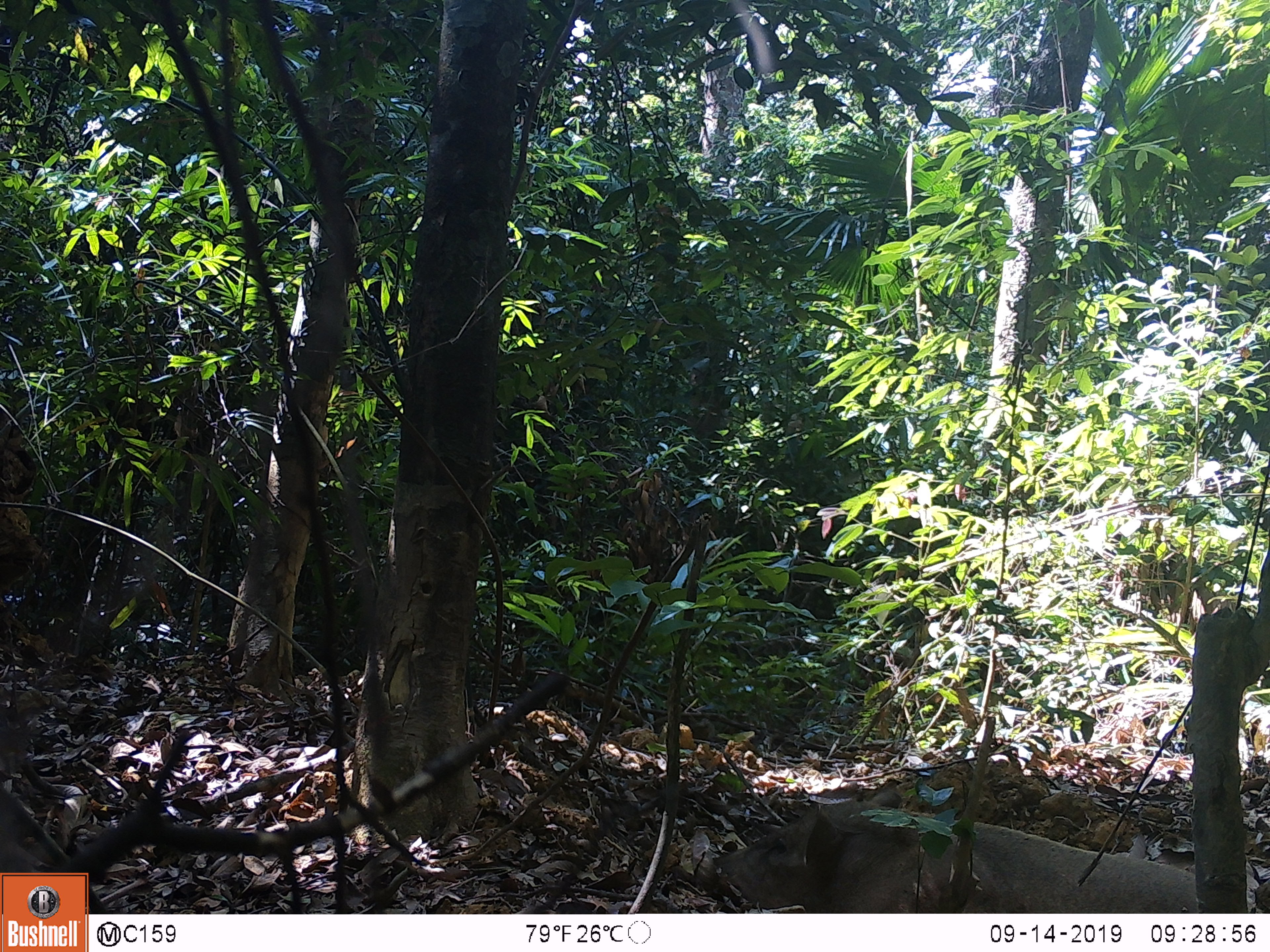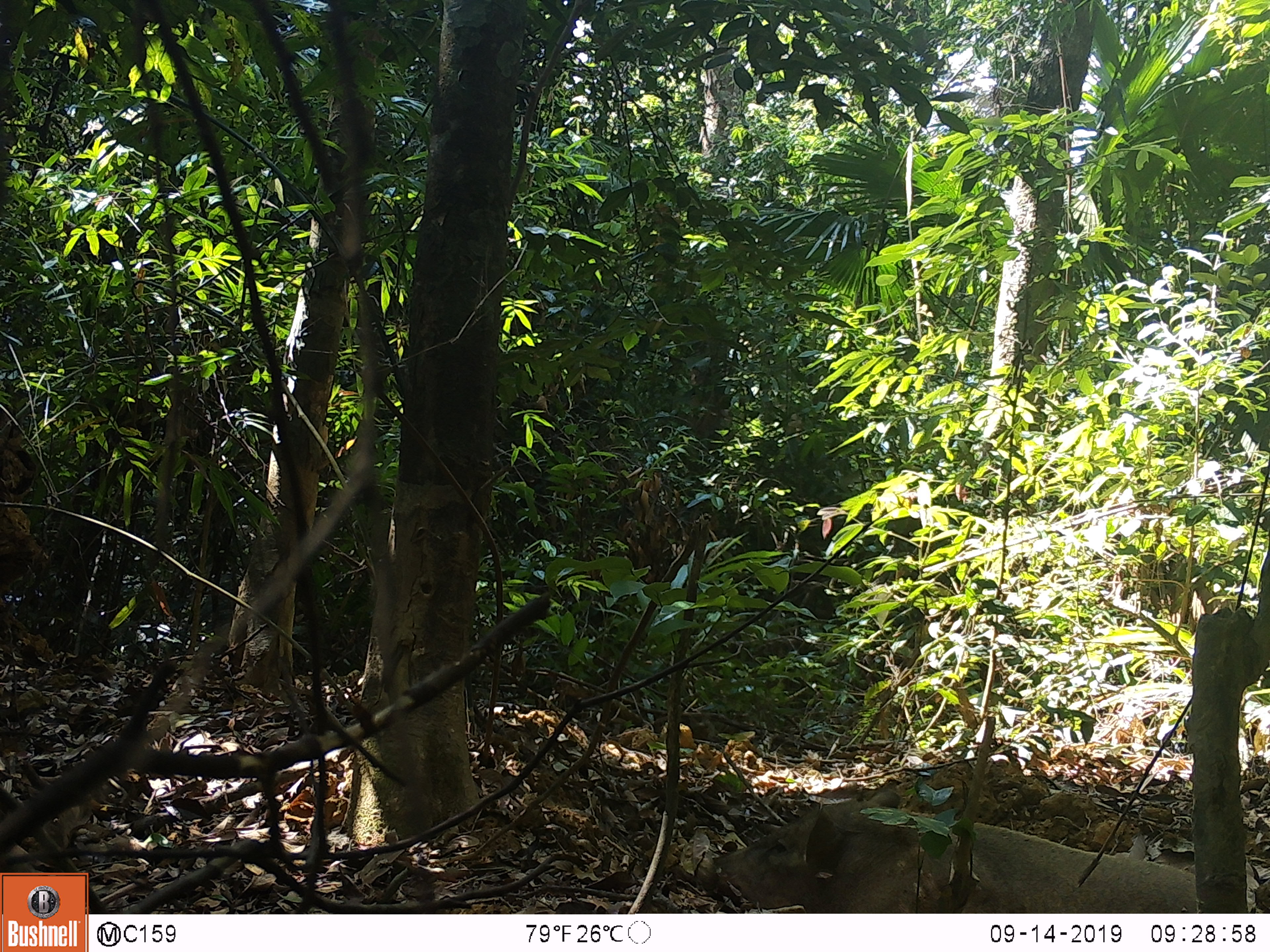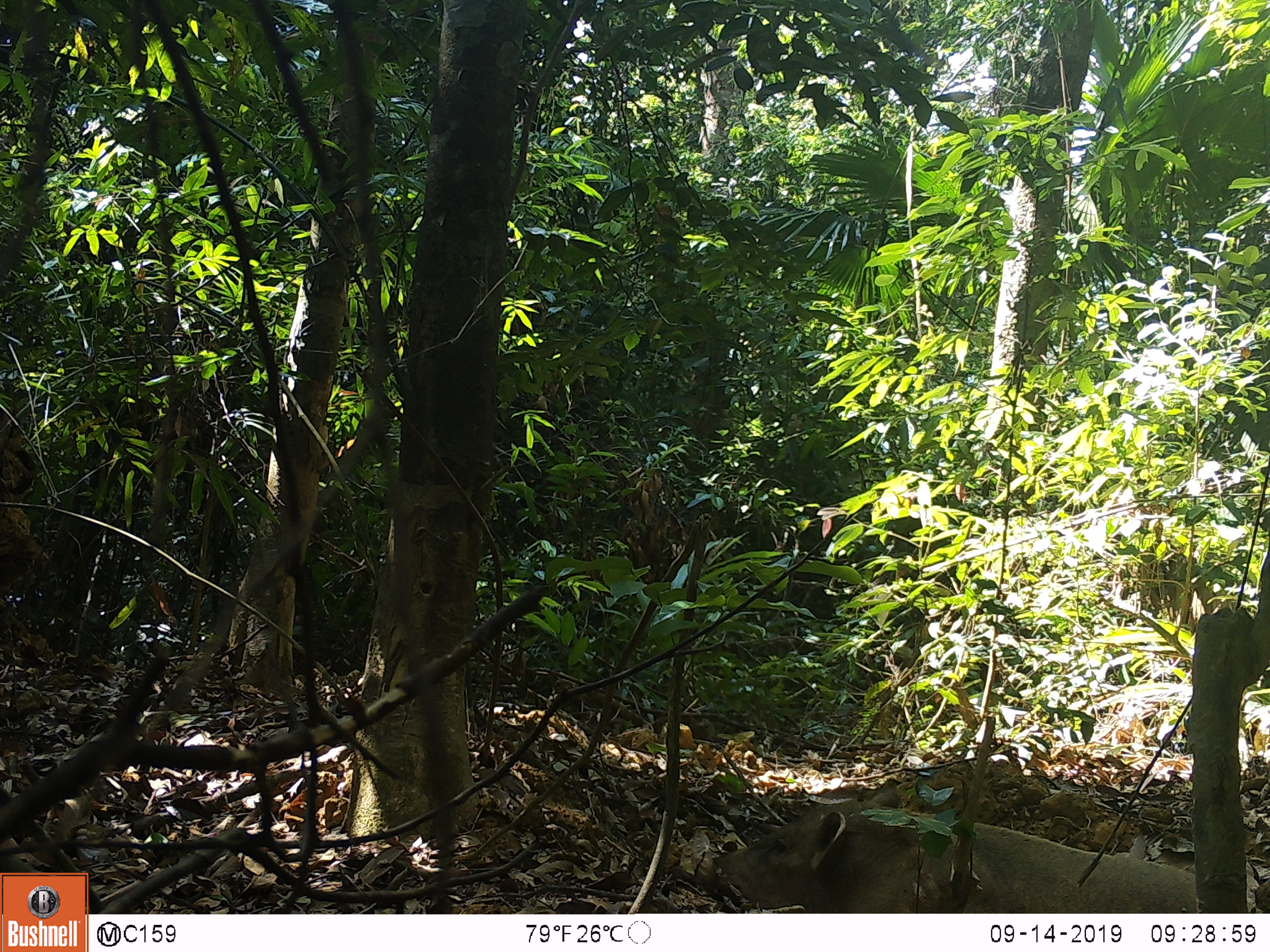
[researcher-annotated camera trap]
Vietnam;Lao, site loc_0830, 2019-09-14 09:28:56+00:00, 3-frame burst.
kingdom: Animalia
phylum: Chordata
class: Mammalia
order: Artiodactyla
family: Suidae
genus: Sus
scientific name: Sus scrofa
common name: eurasian wild pig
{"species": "eurasian wild pig (Sus scrofa)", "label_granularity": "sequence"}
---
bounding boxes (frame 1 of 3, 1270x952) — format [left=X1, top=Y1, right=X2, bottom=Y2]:
eurasian wild pig: [left=687, top=785, right=1194, bottom=914]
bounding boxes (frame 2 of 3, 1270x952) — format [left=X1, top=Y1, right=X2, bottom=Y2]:
eurasian wild pig: [left=694, top=783, right=1193, bottom=910]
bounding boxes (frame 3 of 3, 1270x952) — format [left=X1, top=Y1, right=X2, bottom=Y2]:
eurasian wild pig: [left=707, top=776, right=1197, bottom=914]